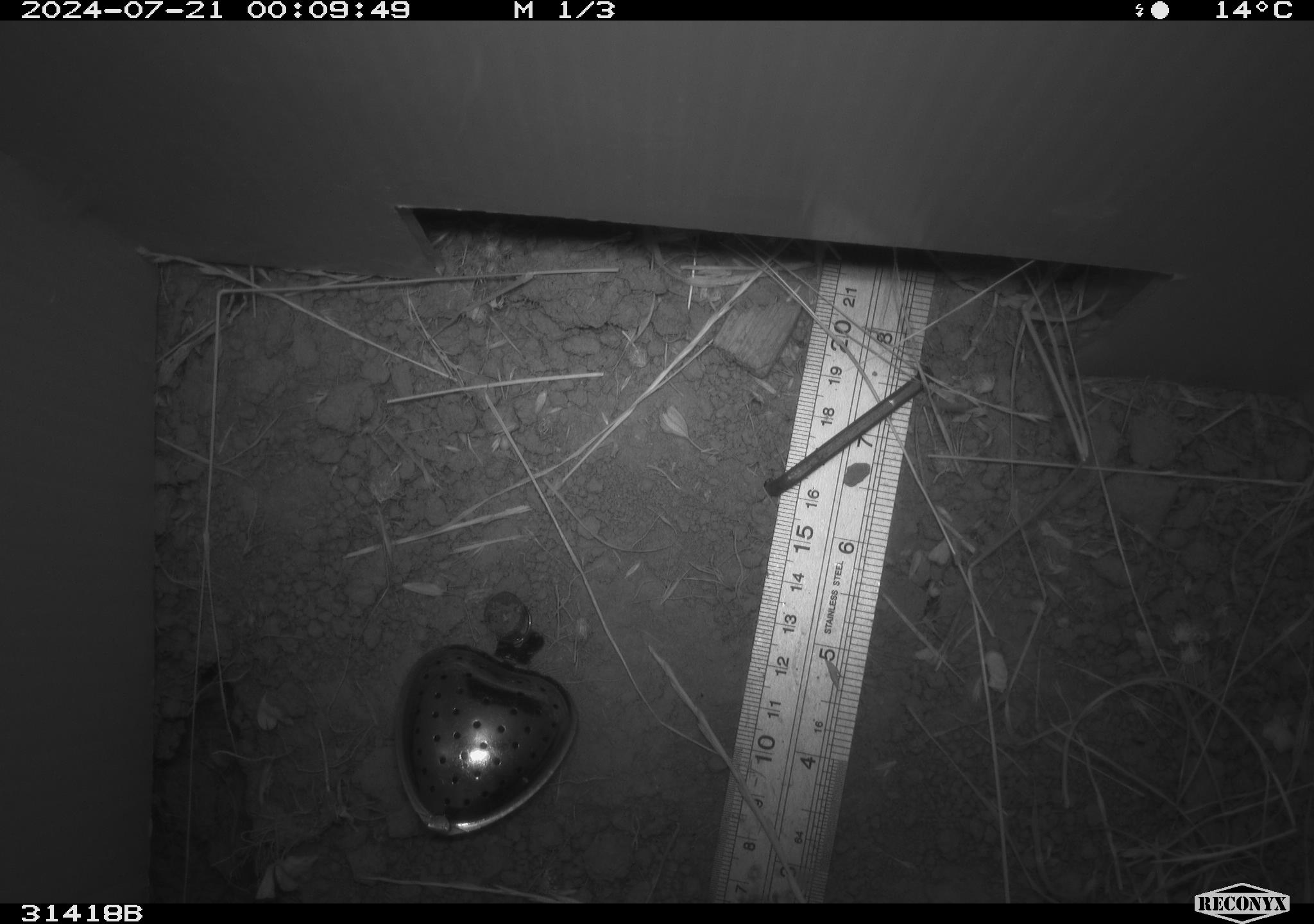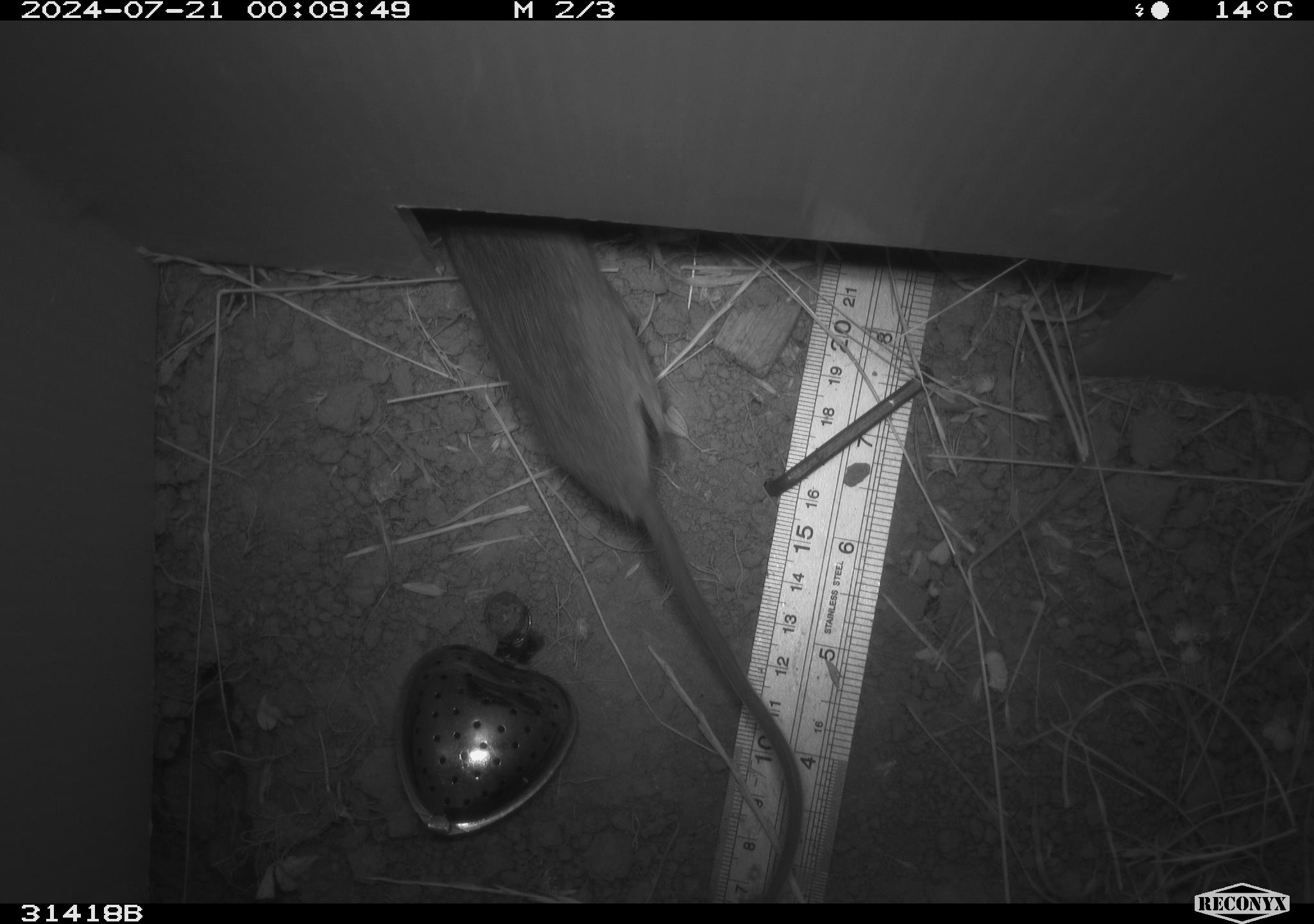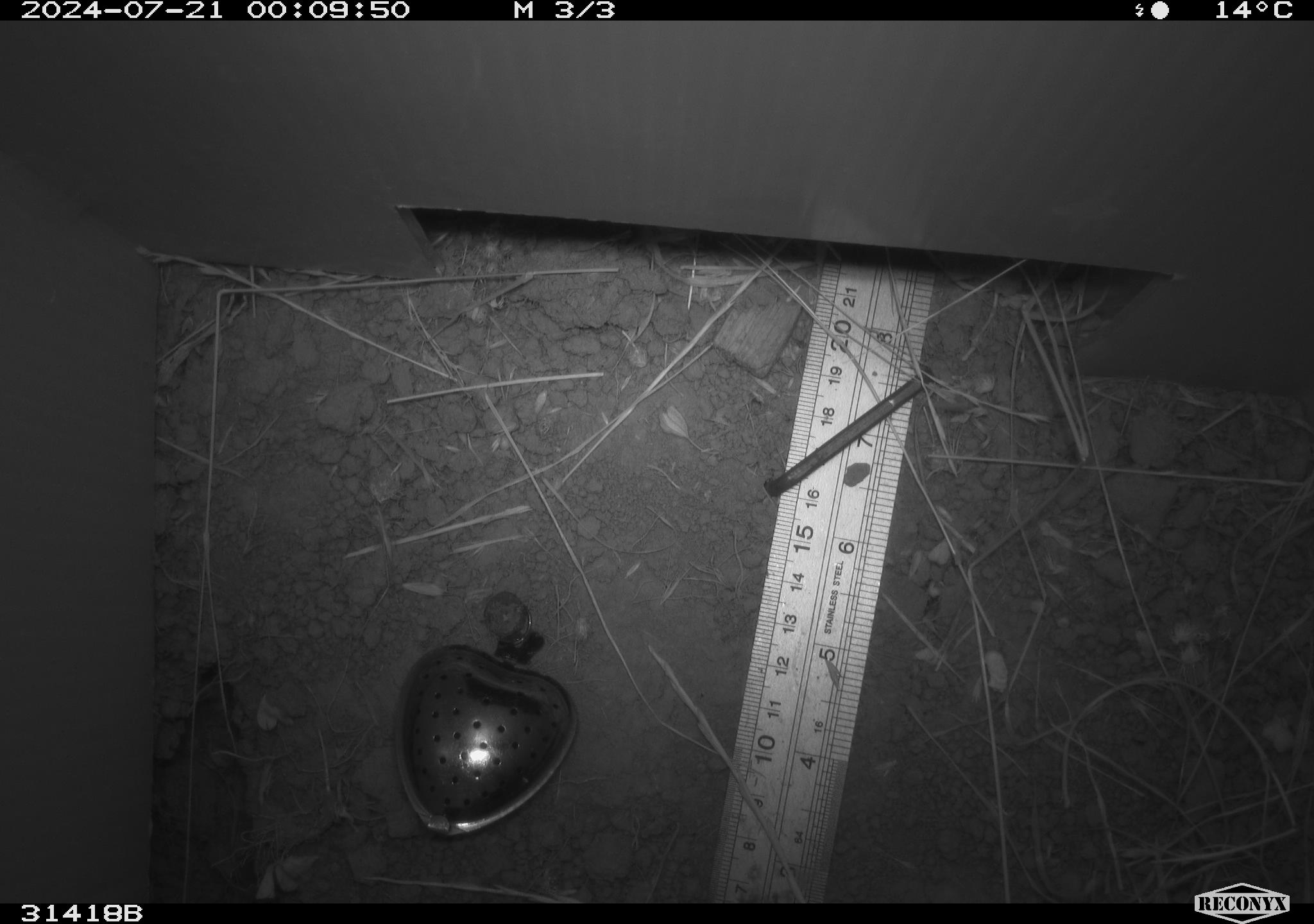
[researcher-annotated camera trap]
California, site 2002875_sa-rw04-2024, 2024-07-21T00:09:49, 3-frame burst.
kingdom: Animalia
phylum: Chordata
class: Mammalia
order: Rodentia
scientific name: Rodentia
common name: rodent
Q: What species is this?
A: Rodent (Rodentia).